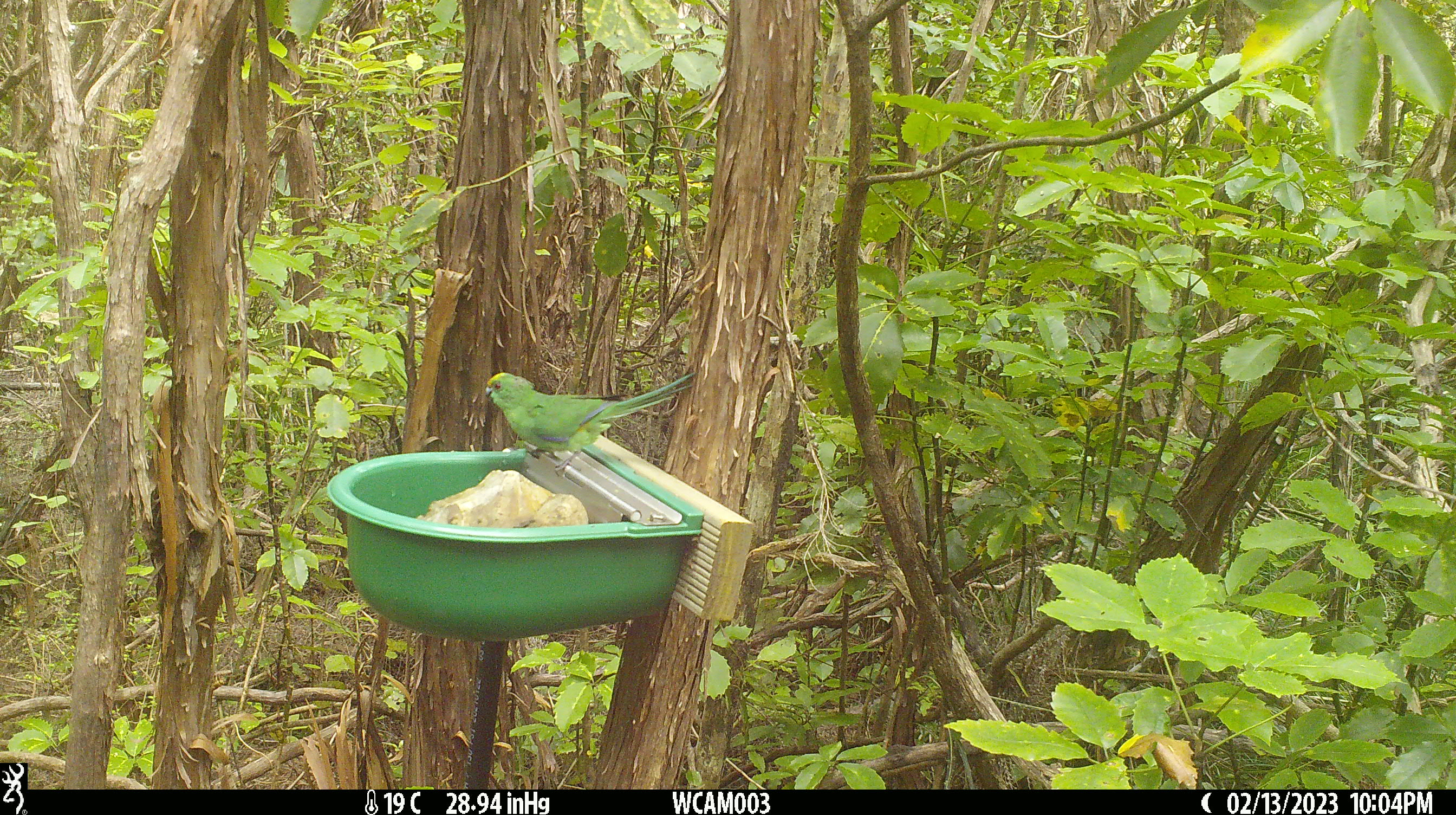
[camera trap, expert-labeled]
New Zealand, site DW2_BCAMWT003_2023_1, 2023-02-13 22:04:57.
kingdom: Animalia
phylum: Chordata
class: Aves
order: Psittaciformes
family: Psittaculidae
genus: Cyanoramphus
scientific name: Cyanoramphus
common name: parakeet